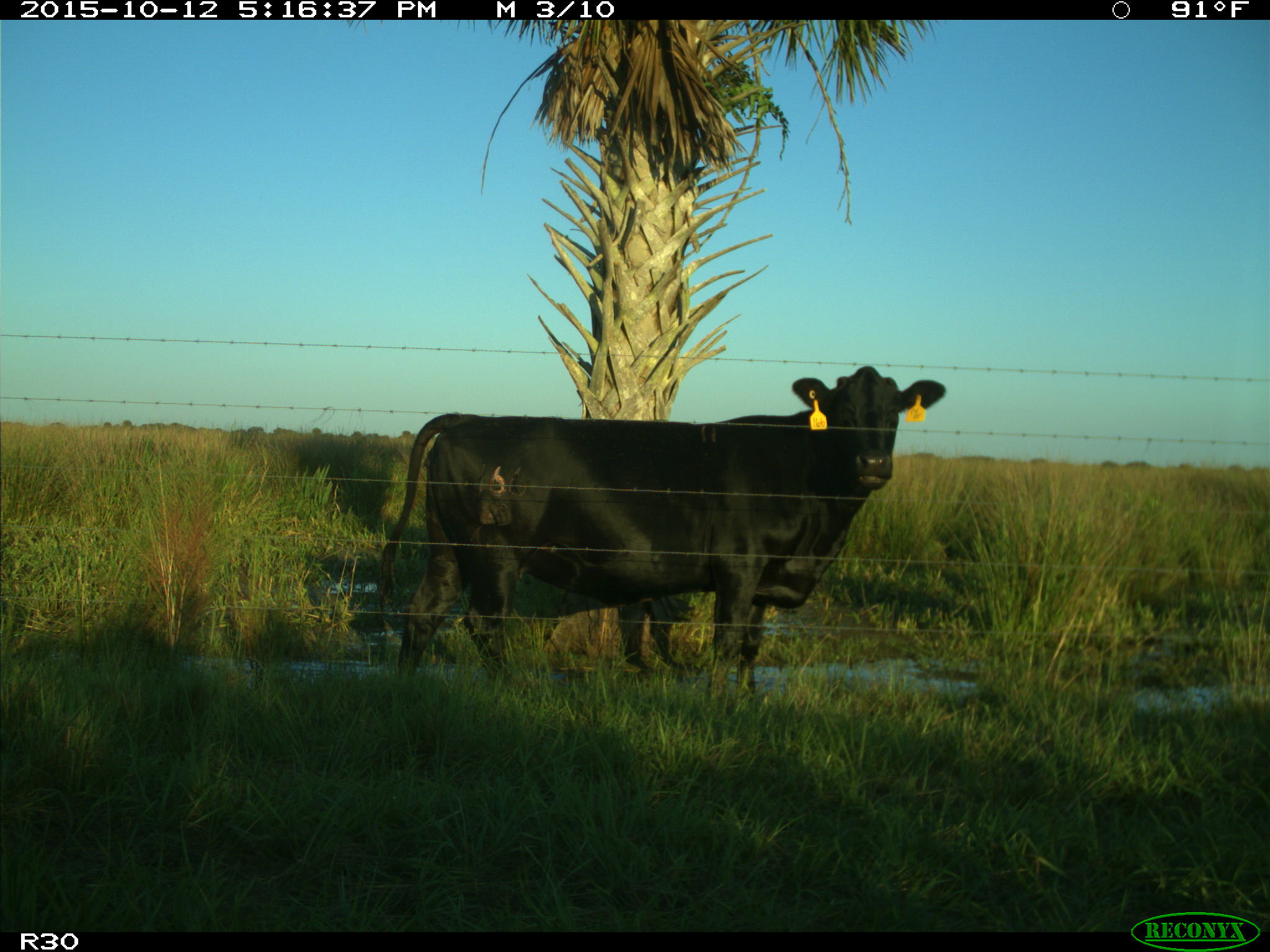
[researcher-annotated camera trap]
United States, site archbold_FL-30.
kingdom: Animalia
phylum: Chordata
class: Mammalia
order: Artiodactyla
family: Bovidae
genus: Bos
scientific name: Bos taurus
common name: domestic cow